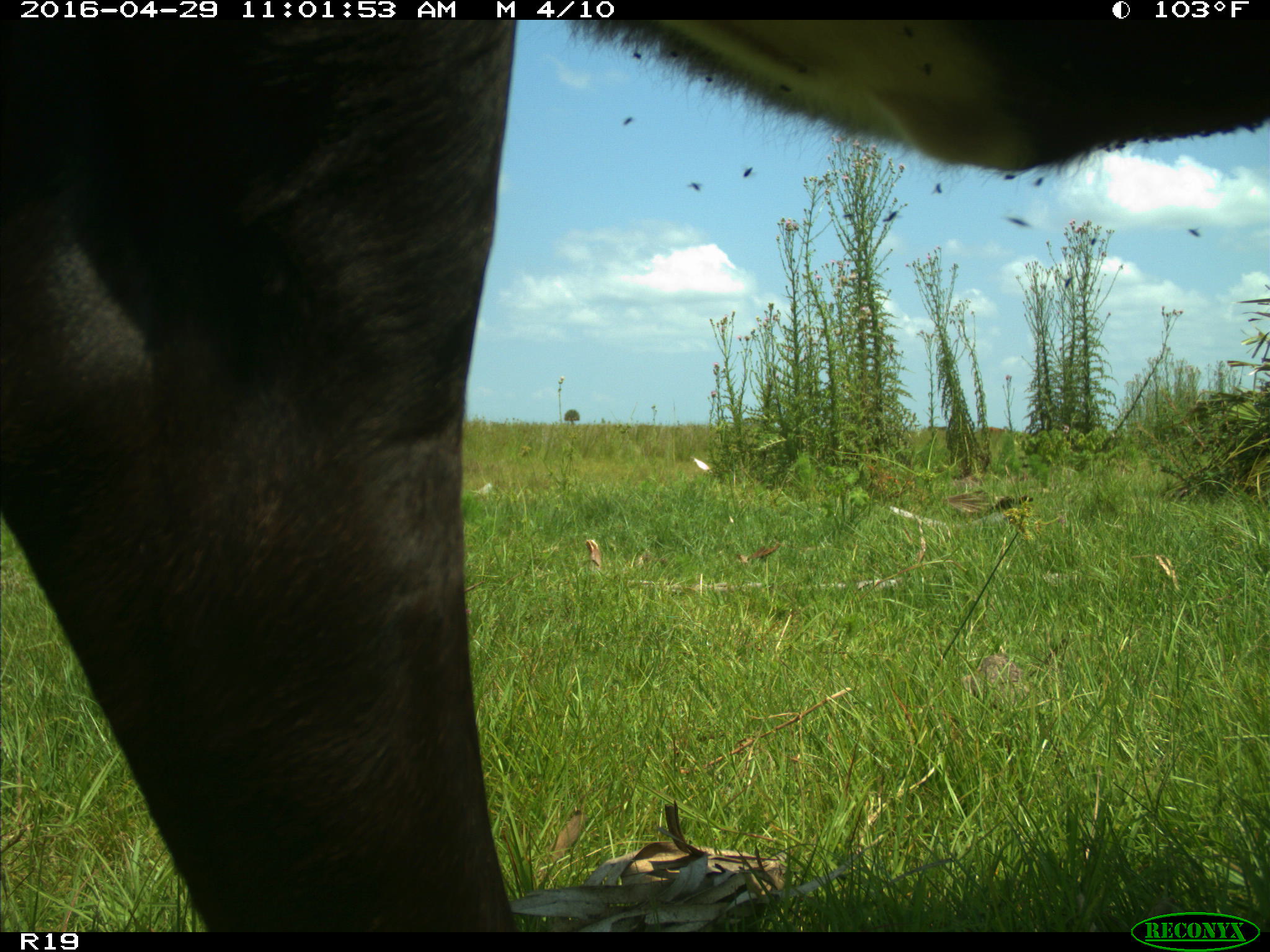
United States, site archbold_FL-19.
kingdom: Animalia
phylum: Chordata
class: Mammalia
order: Artiodactyla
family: Bovidae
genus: Bos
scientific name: Bos taurus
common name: domestic cow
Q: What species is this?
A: Bos taurus (domestic cow).